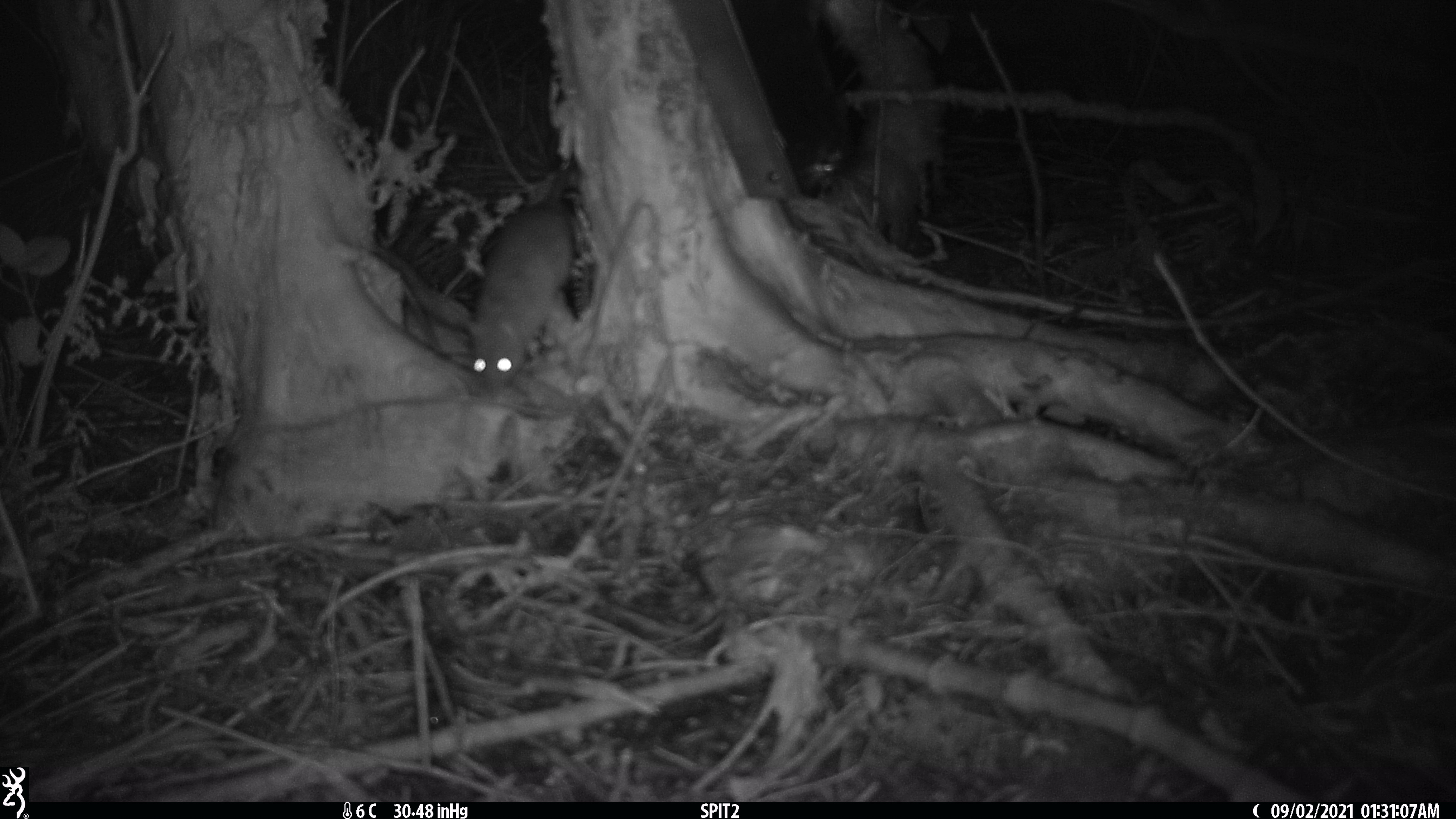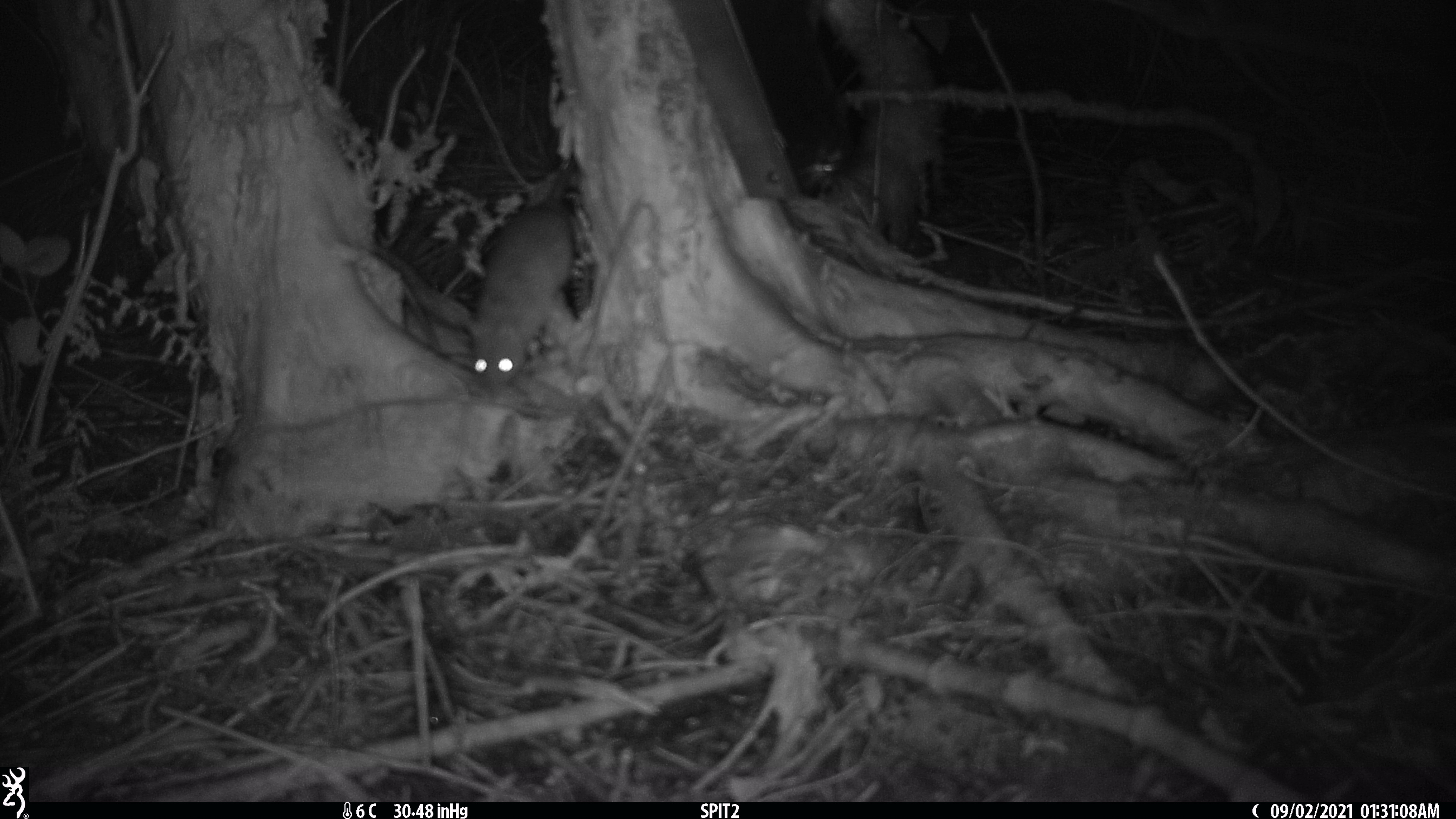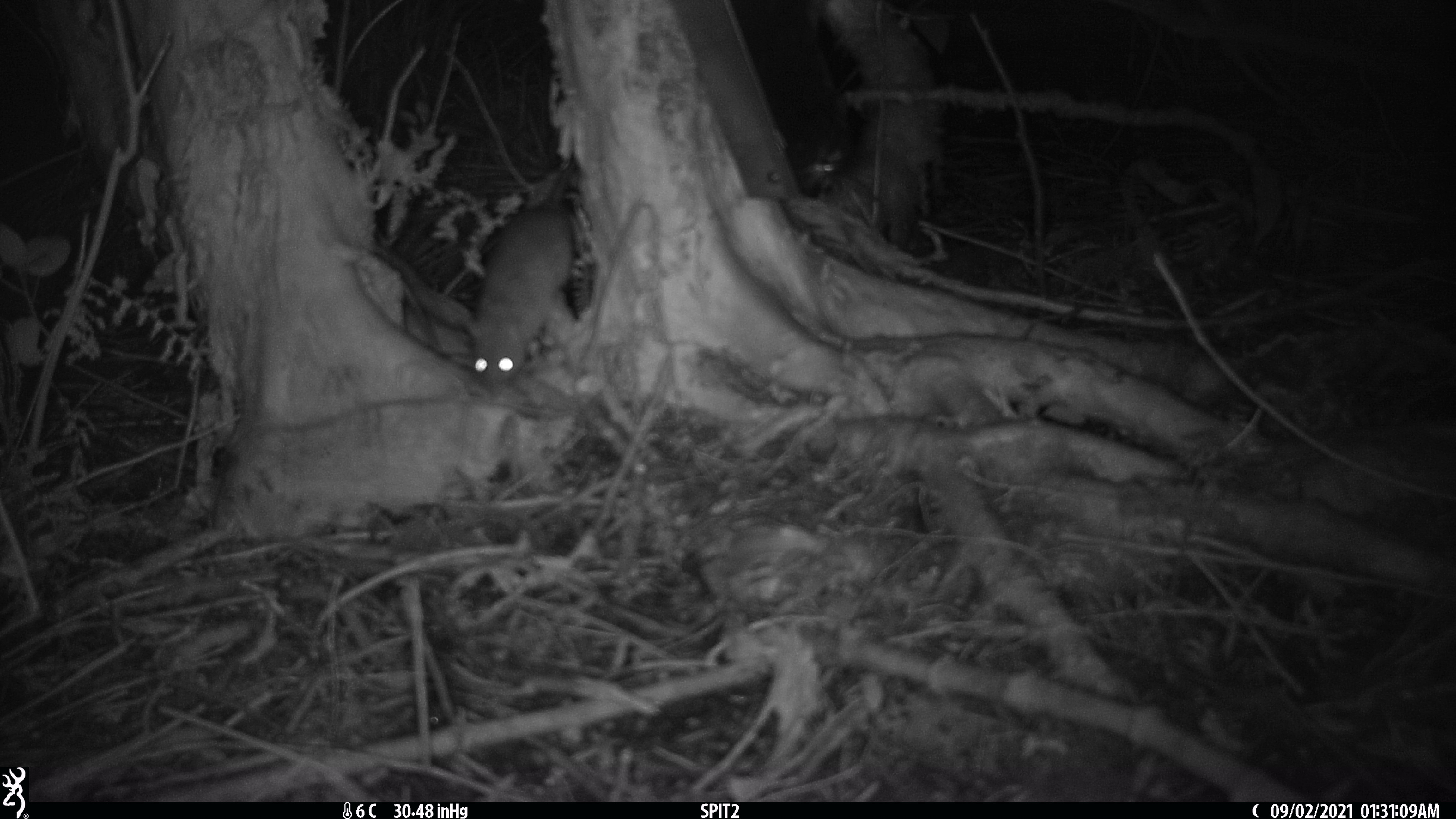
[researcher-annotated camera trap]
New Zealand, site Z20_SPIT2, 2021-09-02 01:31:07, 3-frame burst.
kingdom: Animalia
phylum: Chordata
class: Mammalia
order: Rodentia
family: Muridae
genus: Rattus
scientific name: Rattus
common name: rat